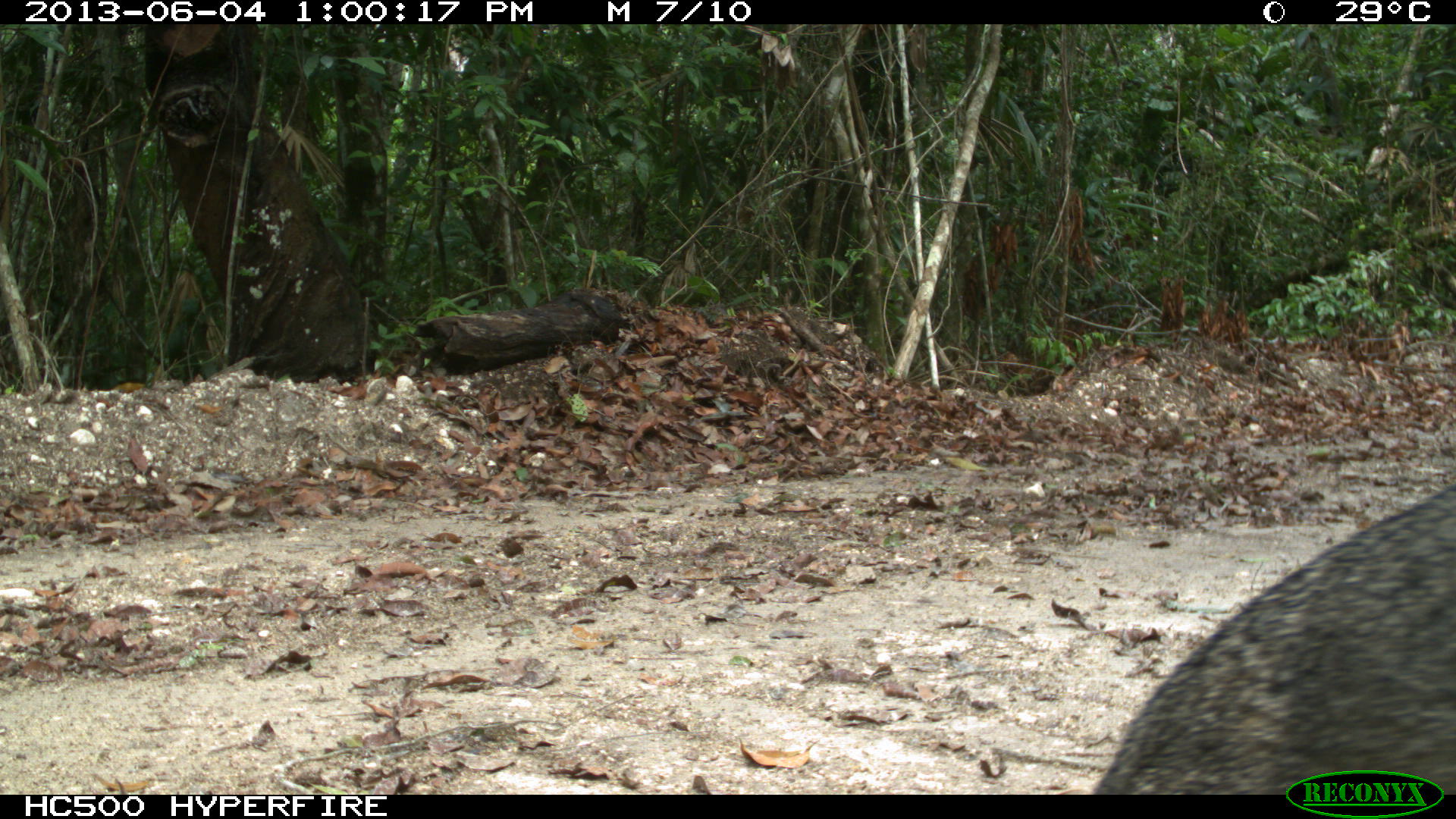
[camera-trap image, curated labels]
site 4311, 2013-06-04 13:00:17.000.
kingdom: Animalia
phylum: Chordata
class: Mammalia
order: Carnivora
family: Canidae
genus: Urocyon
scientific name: Urocyon cinereoargenteus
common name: gray fox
Urocyon cinereoargenteus (gray fox), count 1.